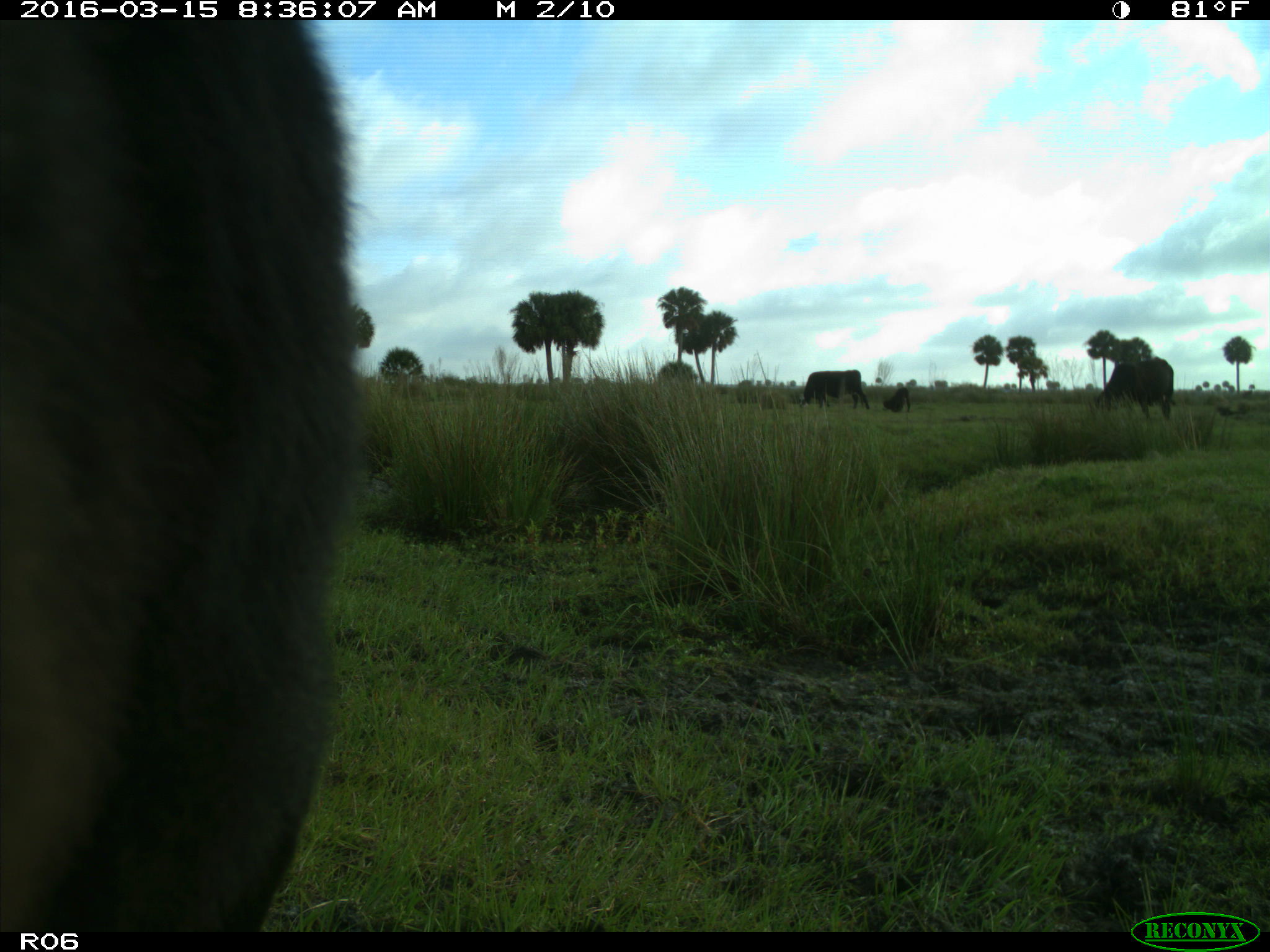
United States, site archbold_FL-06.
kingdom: Animalia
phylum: Chordata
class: Mammalia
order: Artiodactyla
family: Bovidae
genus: Bos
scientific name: Bos taurus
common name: domestic cow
Bos taurus (domestic cow).